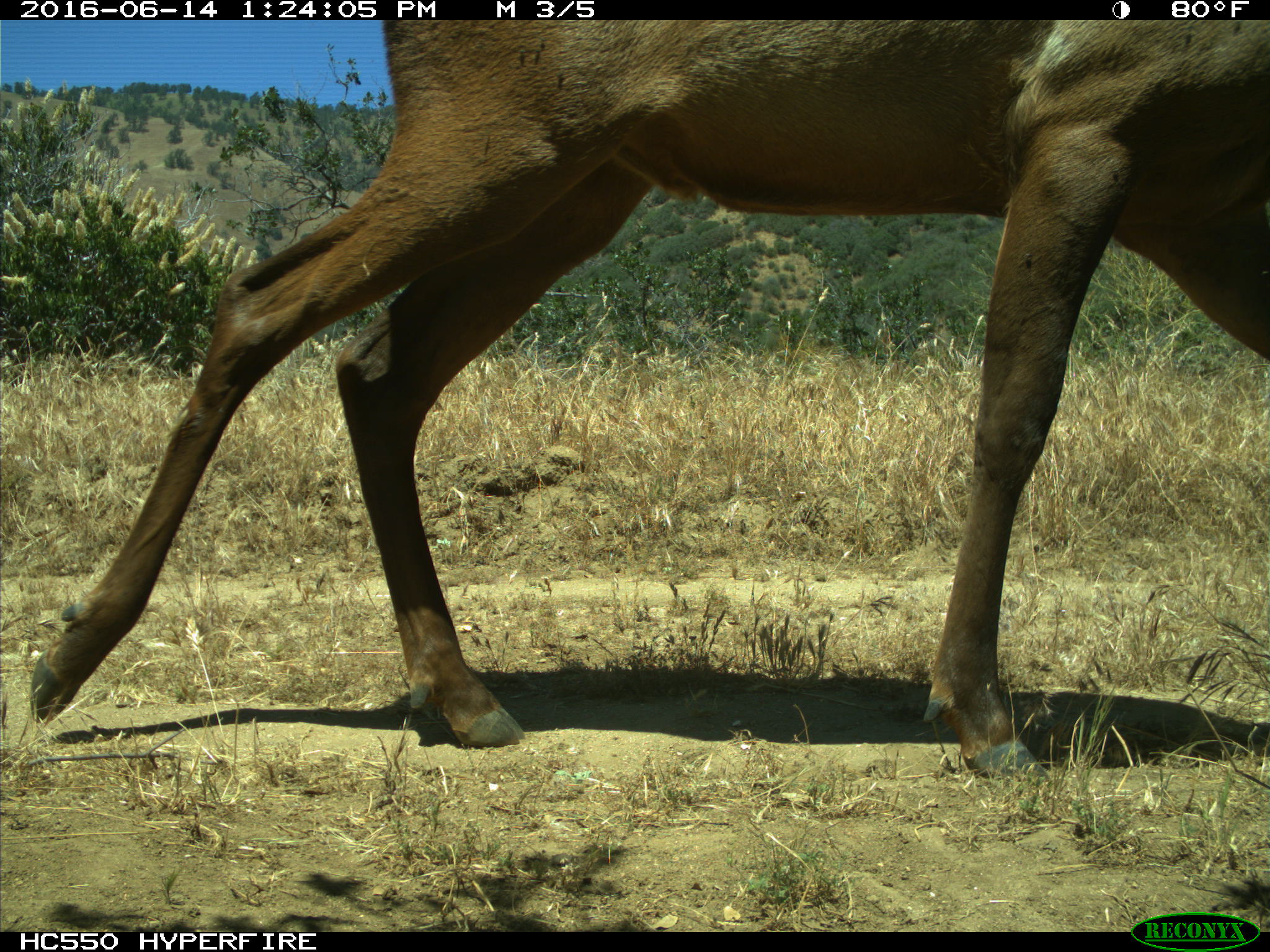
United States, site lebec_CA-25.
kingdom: Animalia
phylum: Chordata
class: Mammalia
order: Artiodactyla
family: Cervidae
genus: Cervus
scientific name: Cervus canadensis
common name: elk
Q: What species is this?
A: Cervus canadensis (elk).